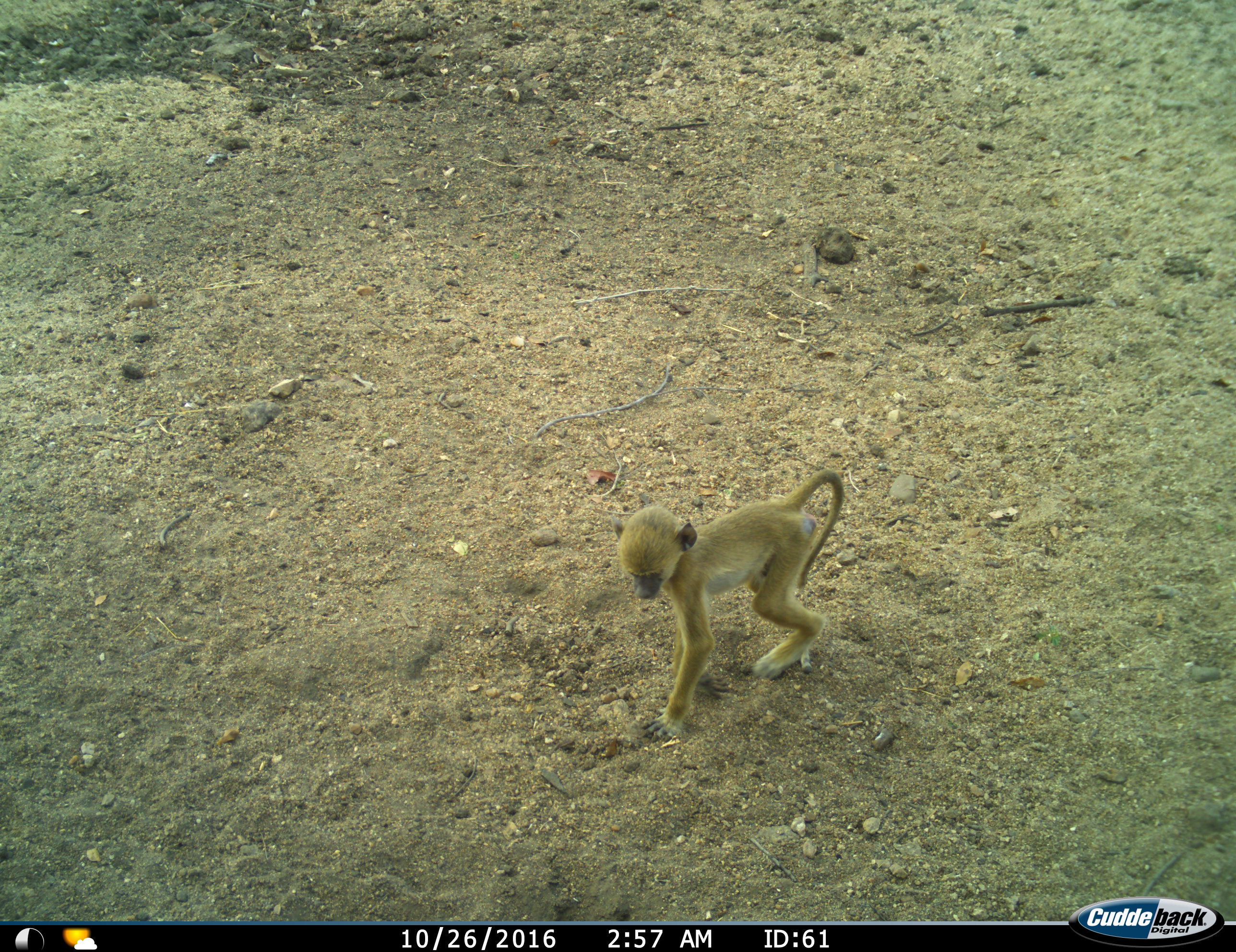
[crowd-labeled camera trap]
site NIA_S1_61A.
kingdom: Animalia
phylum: Chordata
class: Mammalia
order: Primates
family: Cercopithecidae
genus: Papio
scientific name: Papio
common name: baboon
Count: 1.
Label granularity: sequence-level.